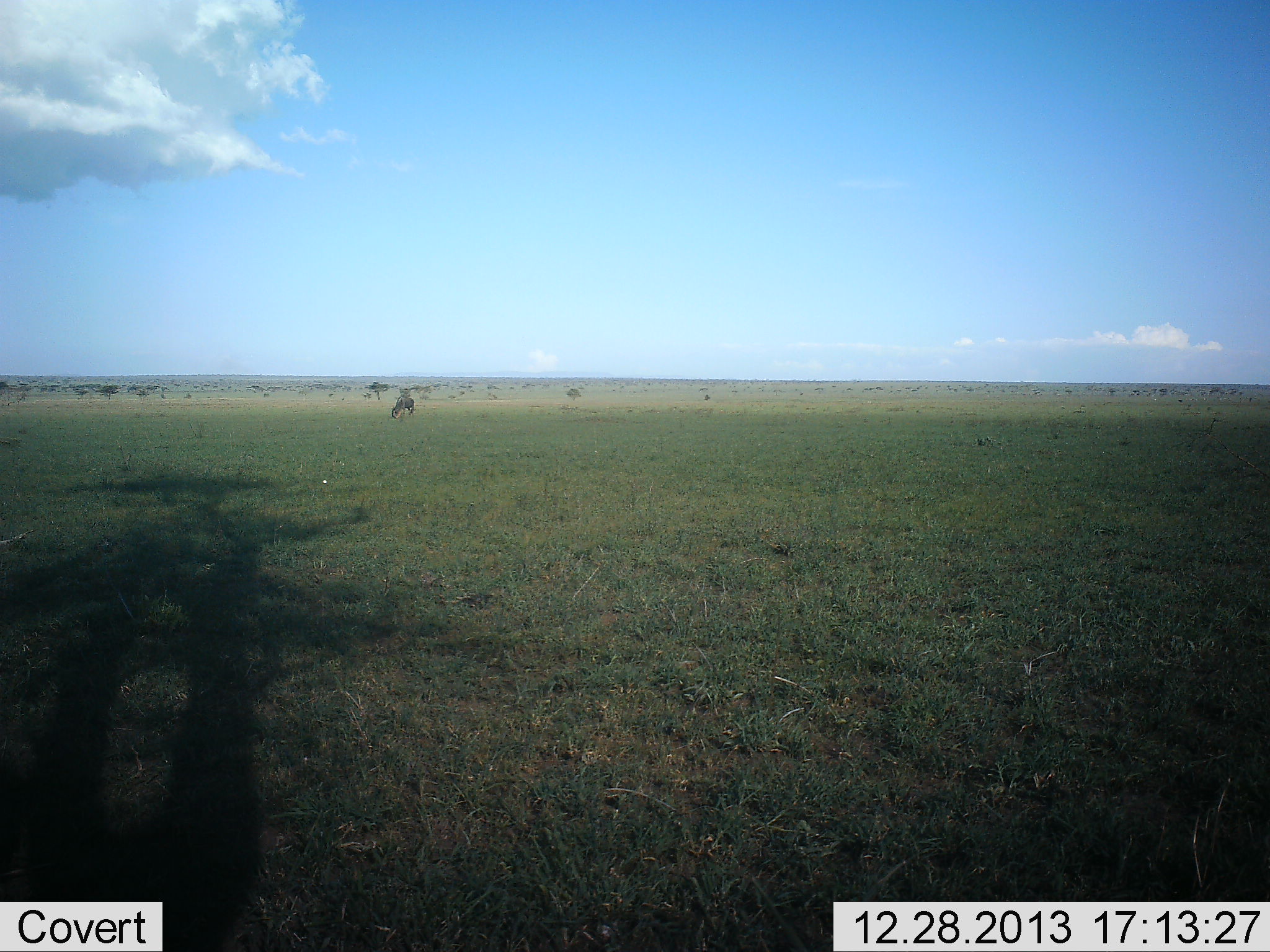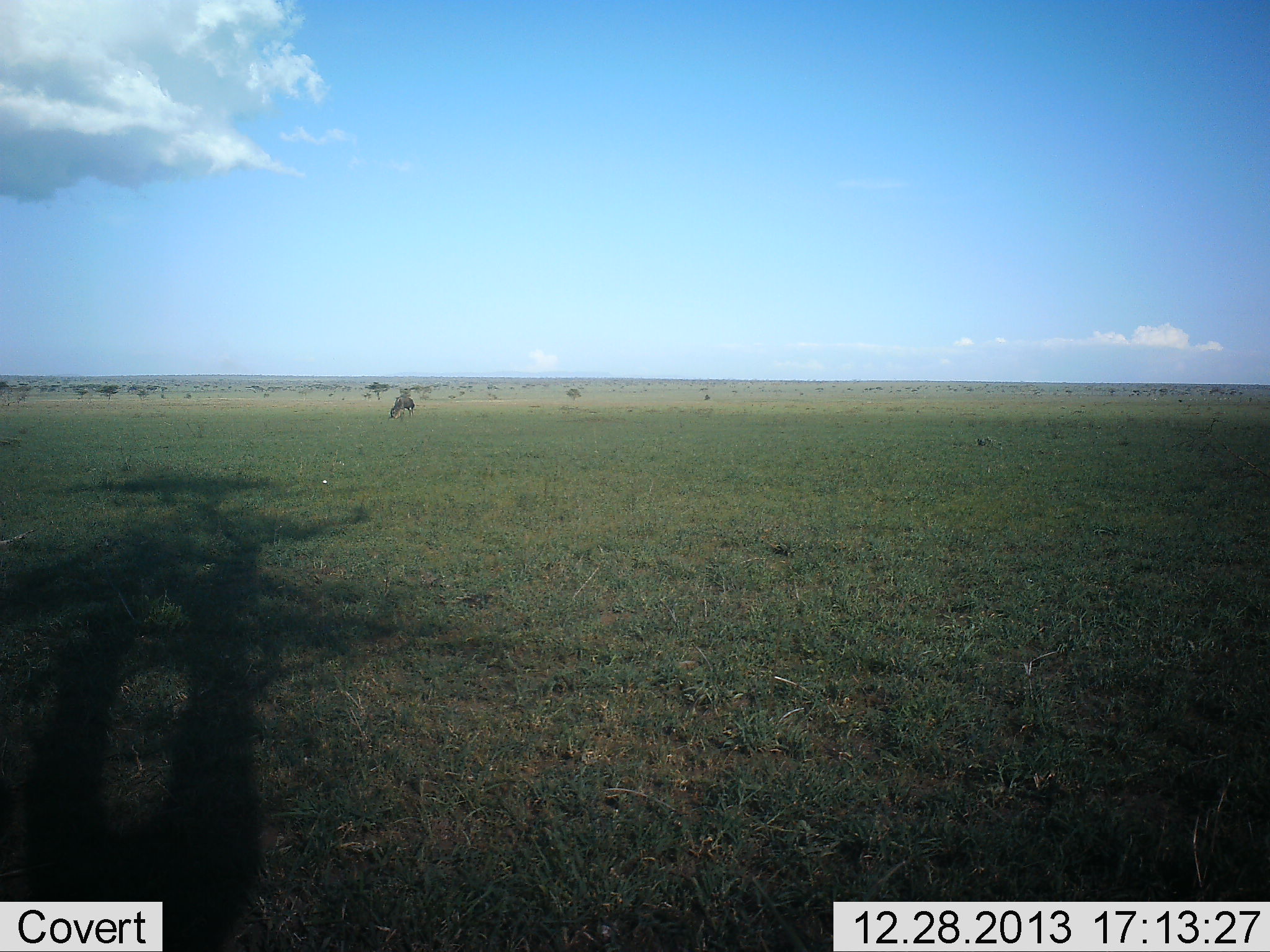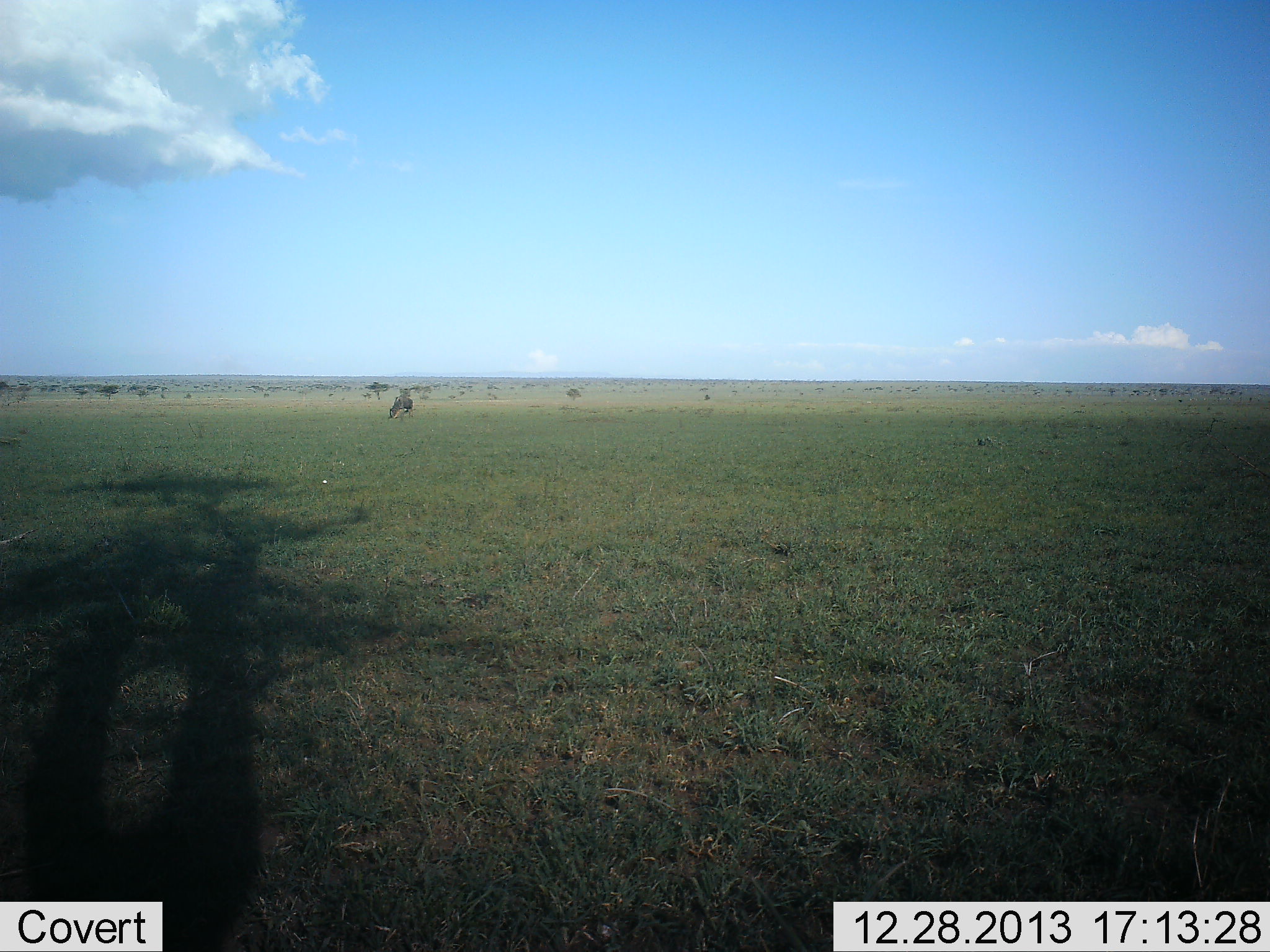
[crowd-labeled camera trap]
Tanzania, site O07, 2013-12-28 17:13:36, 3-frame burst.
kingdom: Animalia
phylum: Chordata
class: Mammalia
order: Artiodactyla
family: Bovidae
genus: Connochaetes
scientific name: Connochaetes taurinus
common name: blue wildebeest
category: wildebeest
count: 1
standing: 20%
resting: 0%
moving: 0%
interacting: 0%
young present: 0%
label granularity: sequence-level